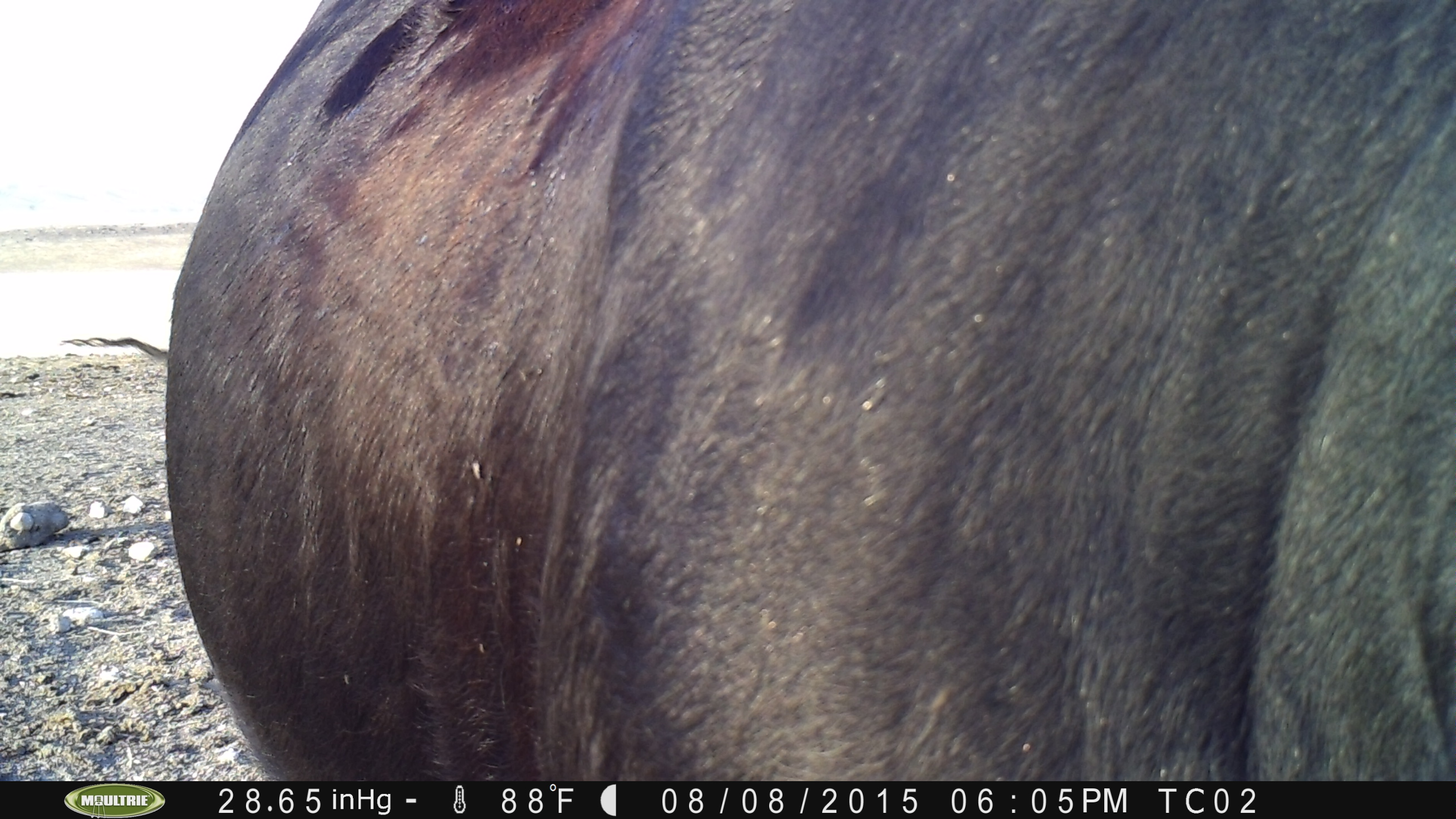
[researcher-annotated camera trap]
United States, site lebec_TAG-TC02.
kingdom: Animalia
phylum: Chordata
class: Mammalia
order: Artiodactyla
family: Bovidae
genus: Bos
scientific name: Bos taurus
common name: domestic cow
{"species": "Bos taurus (domestic cow)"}